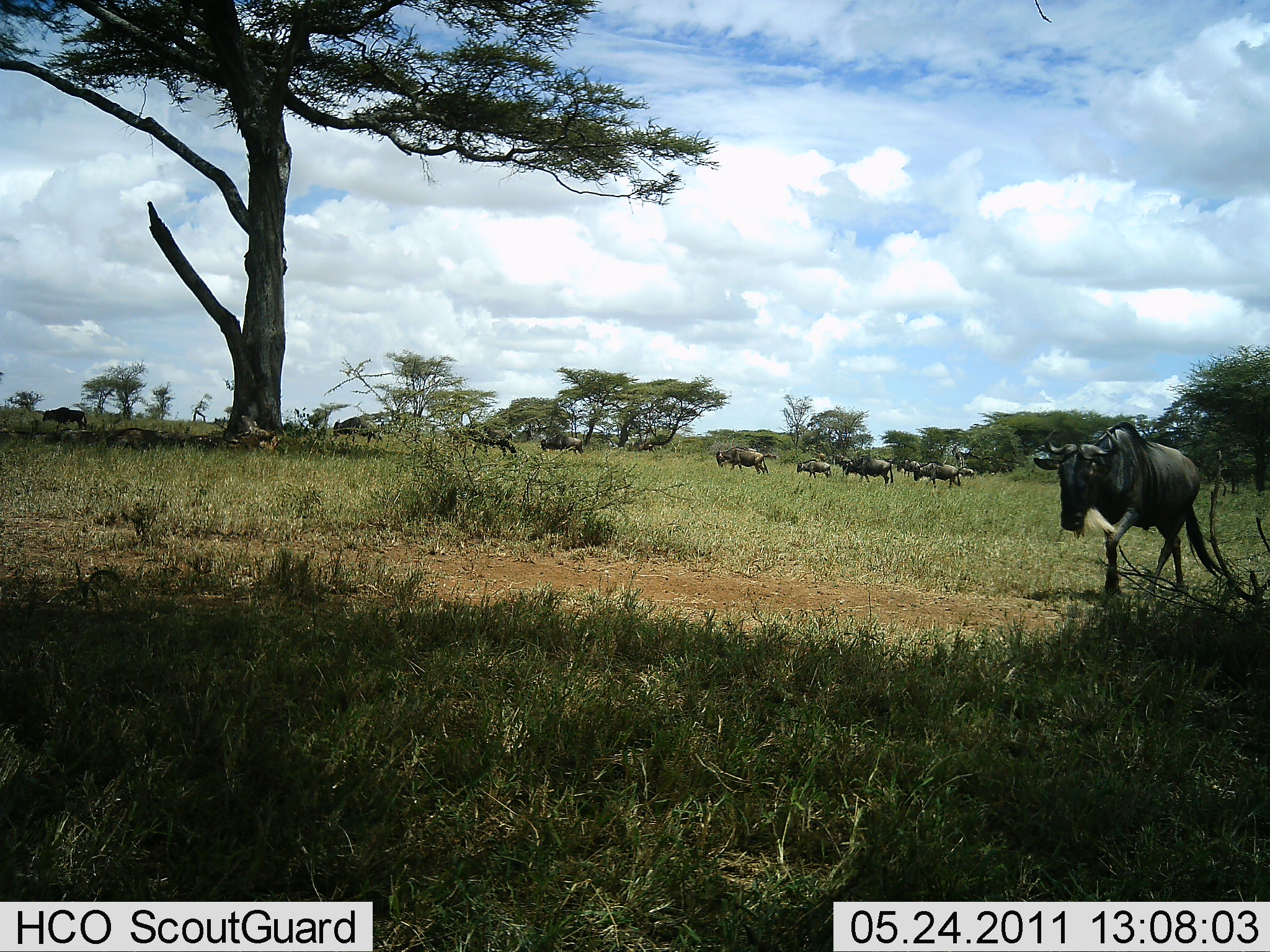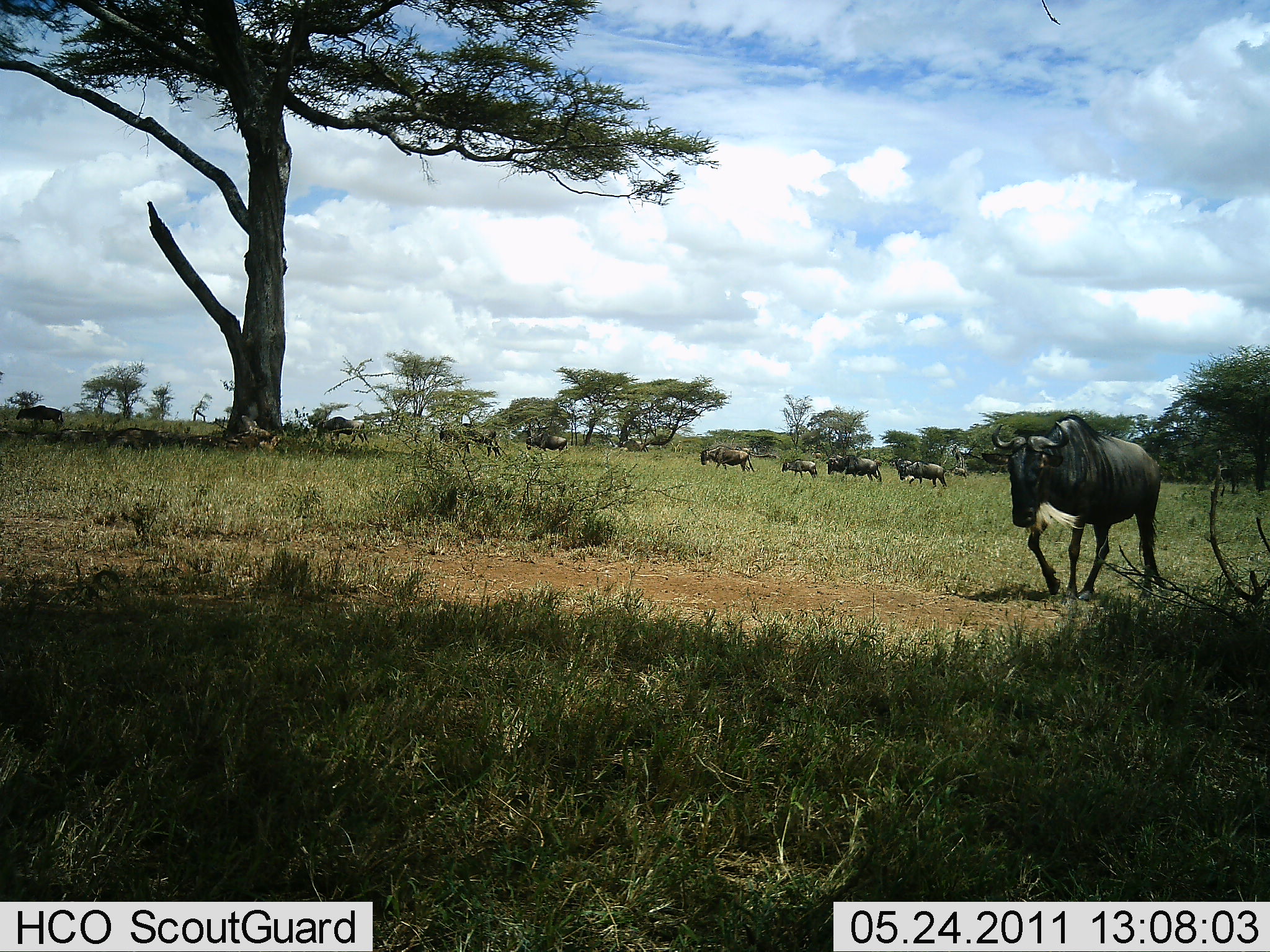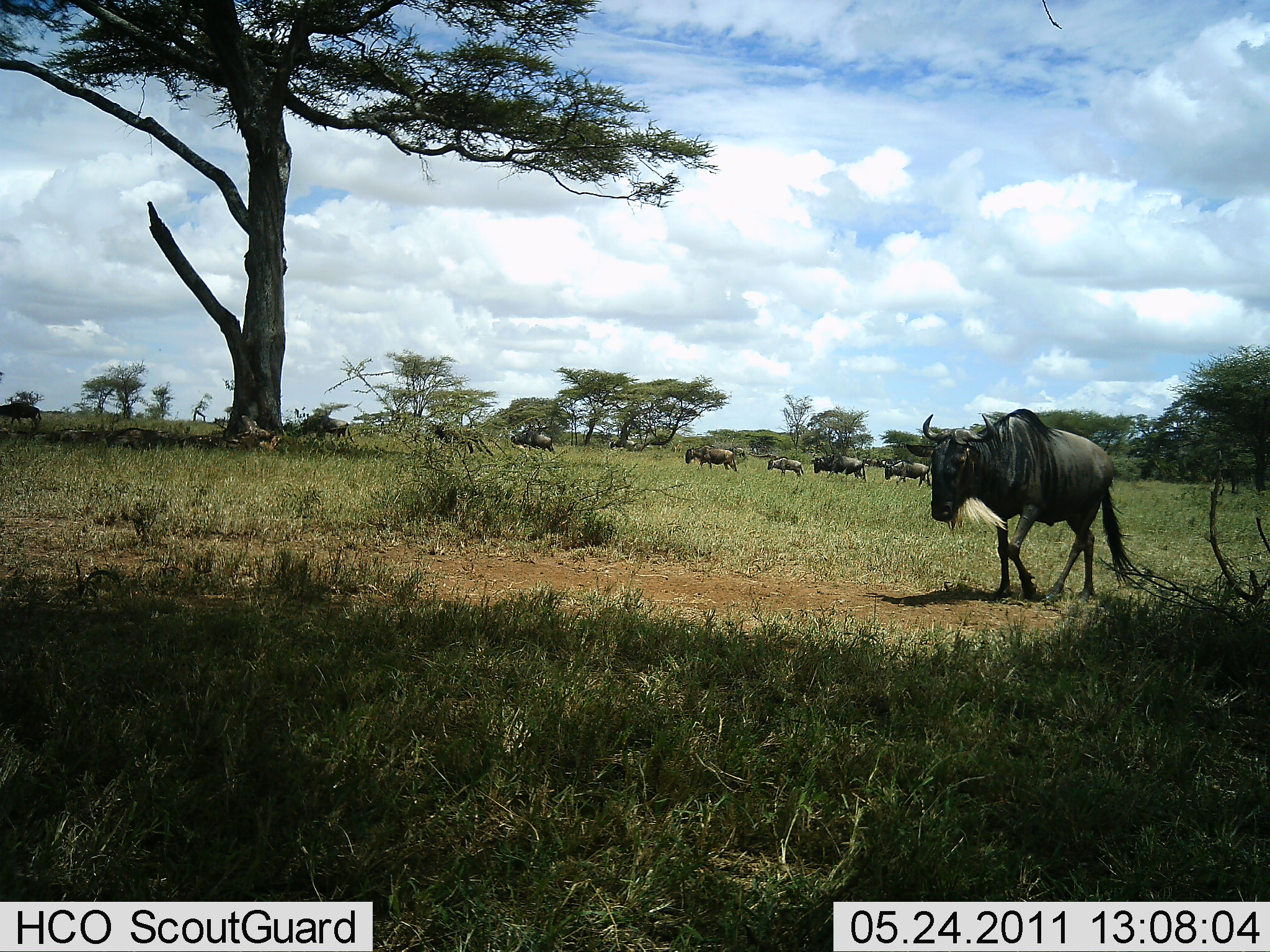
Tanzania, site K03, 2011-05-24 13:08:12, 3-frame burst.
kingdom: Animalia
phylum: Chordata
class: Mammalia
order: Artiodactyla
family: Bovidae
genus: Connochaetes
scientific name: Connochaetes taurinus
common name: blue wildebeest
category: wildebeest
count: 11-50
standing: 30%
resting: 10%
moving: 100%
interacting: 10%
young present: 0%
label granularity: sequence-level